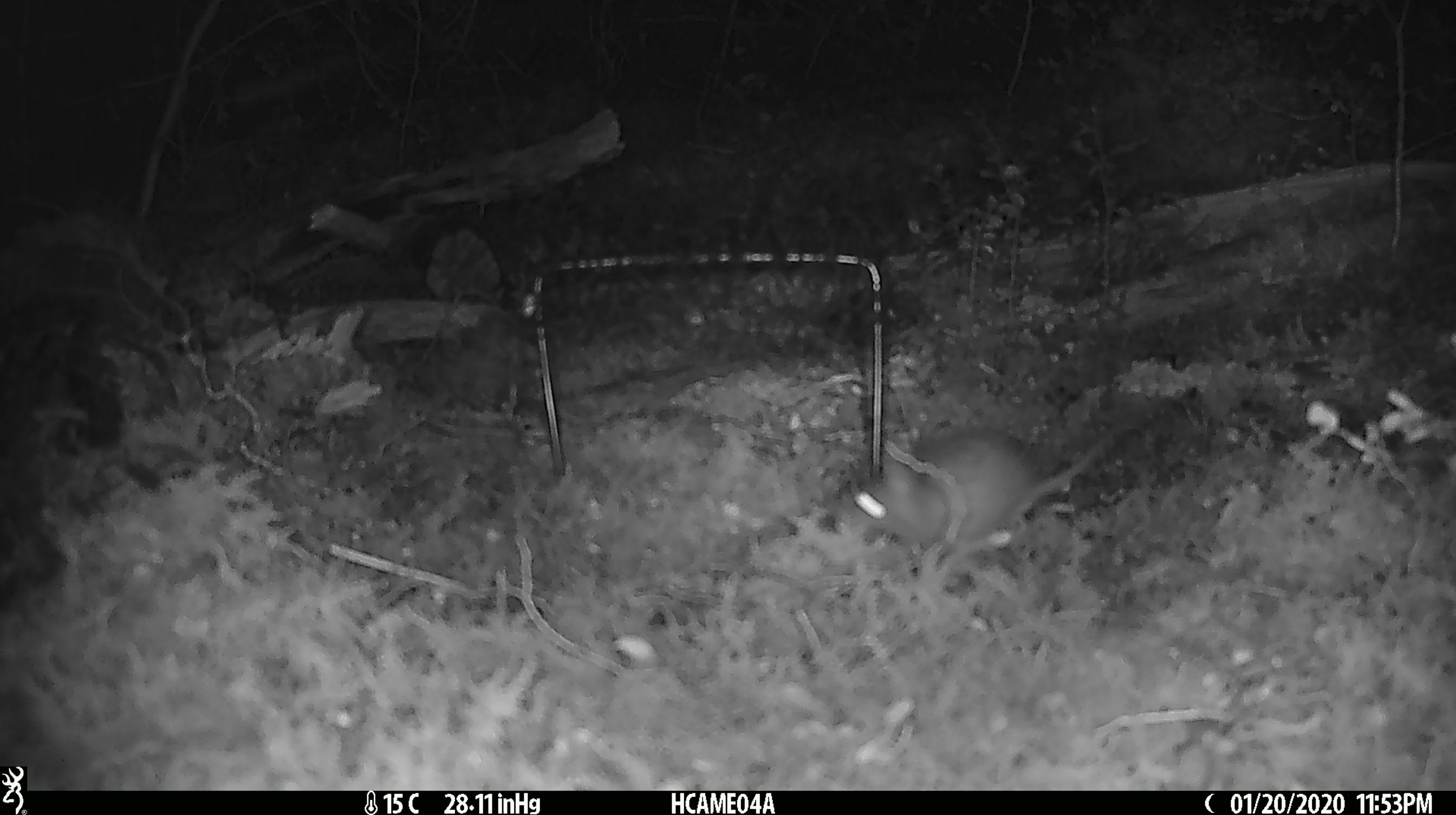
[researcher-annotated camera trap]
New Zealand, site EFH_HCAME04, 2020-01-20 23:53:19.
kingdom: Animalia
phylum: Chordata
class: Mammalia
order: Rodentia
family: Muridae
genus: Mus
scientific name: Mus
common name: mouse